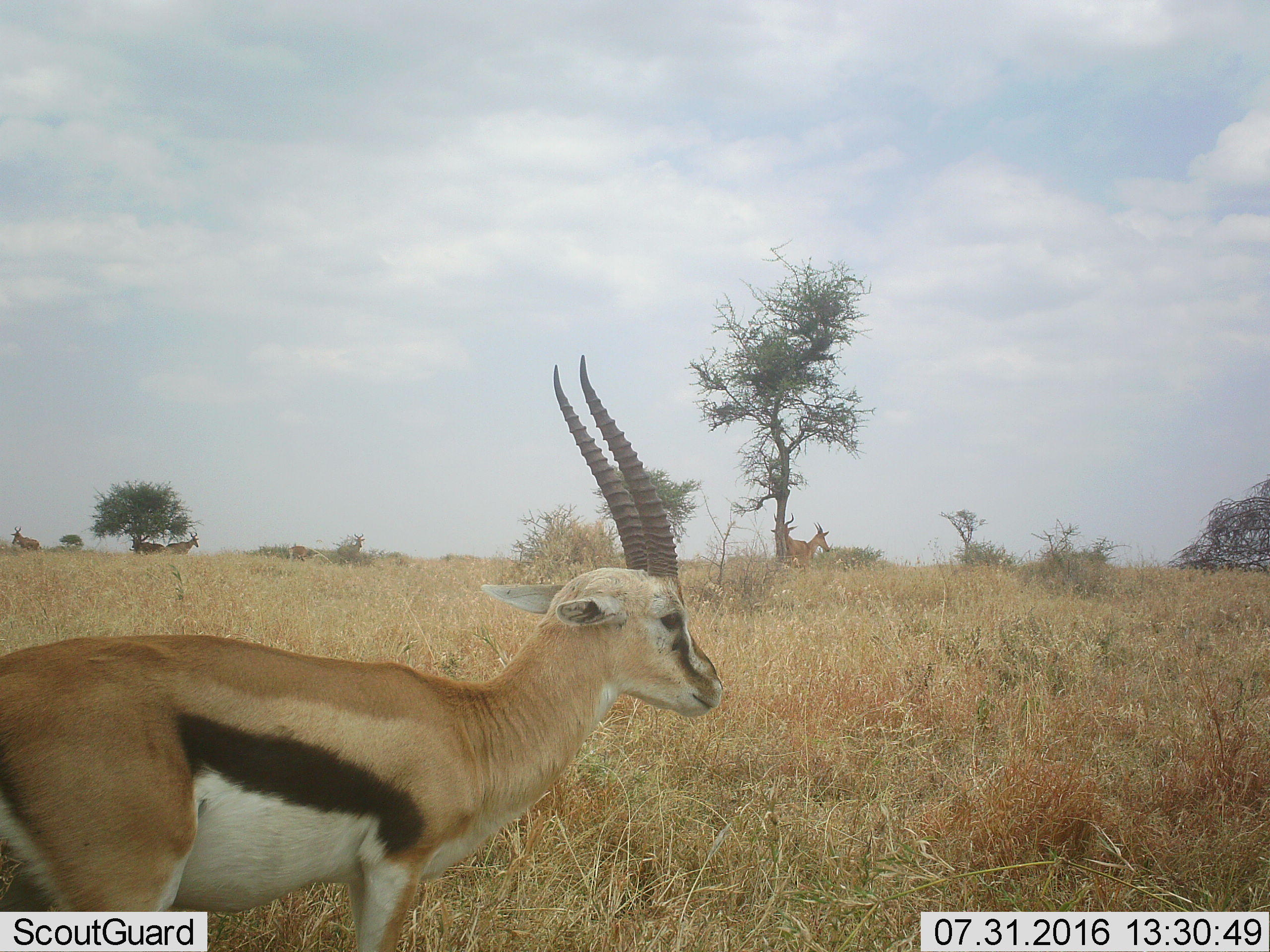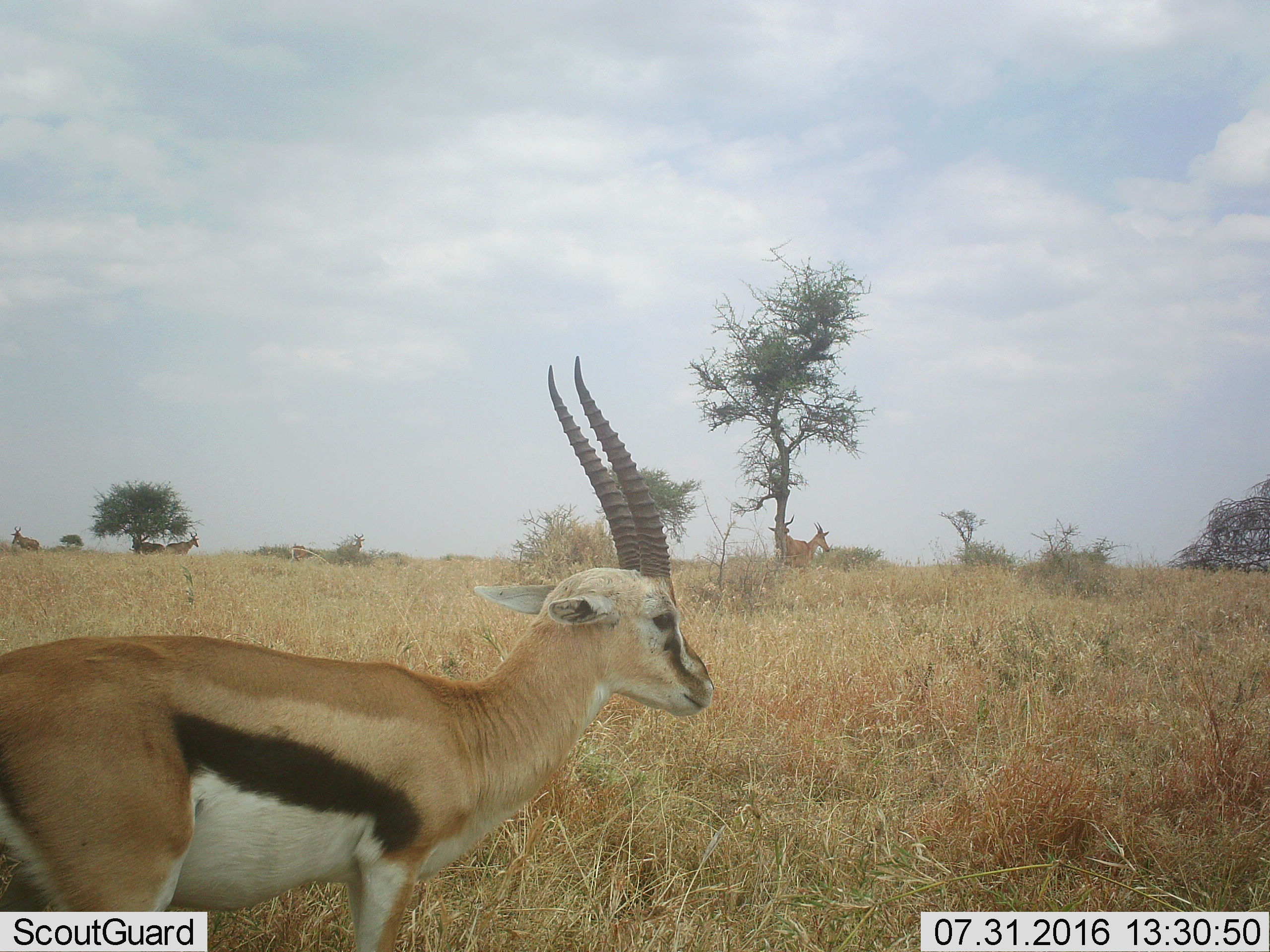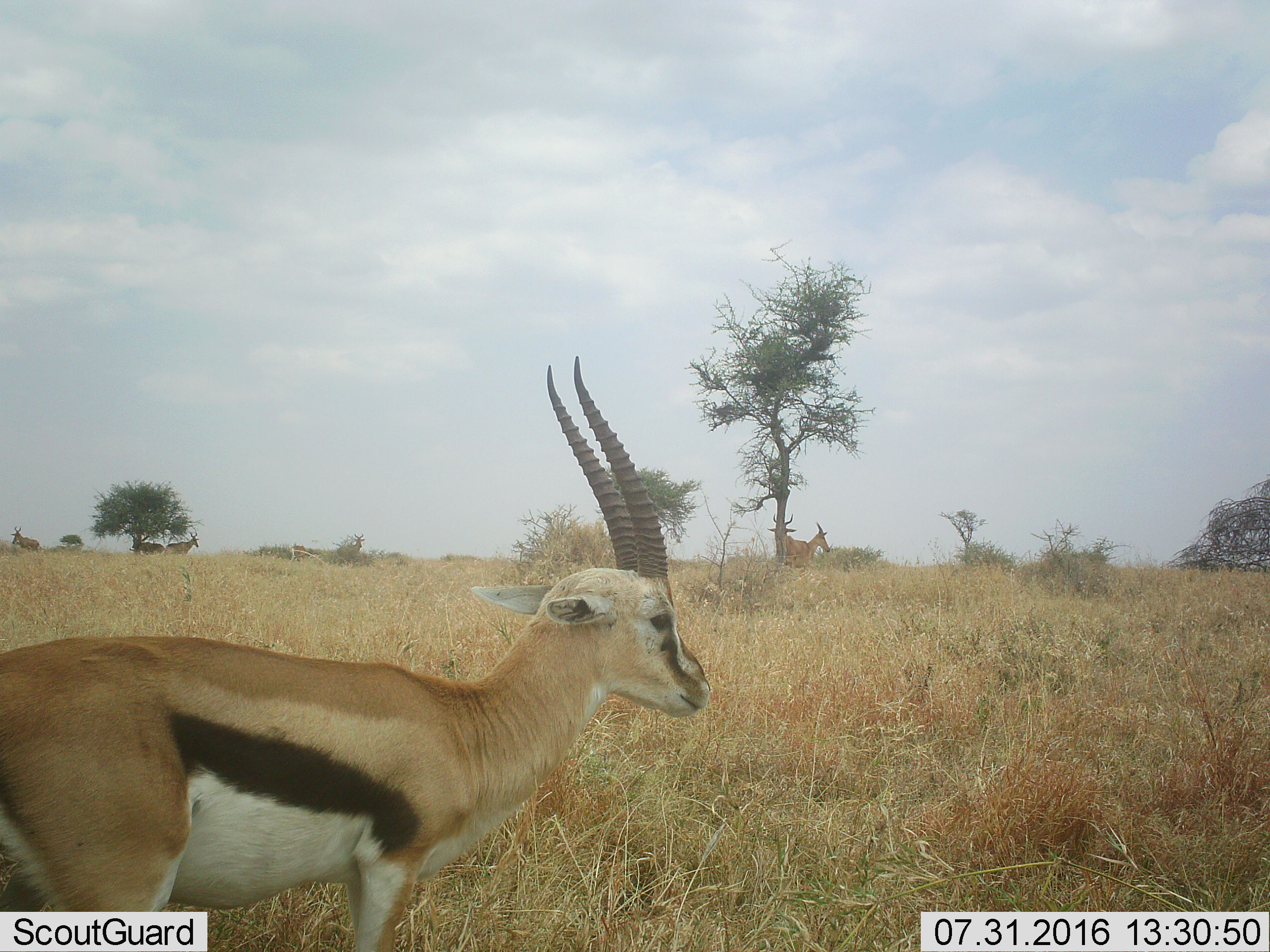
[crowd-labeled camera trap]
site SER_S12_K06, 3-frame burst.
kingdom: Animalia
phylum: Chordata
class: Mammalia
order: Artiodactyla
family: Bovidae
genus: Eudorcas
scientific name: Eudorcas thomsonii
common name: thomson's gazelle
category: gazellethomsons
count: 1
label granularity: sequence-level